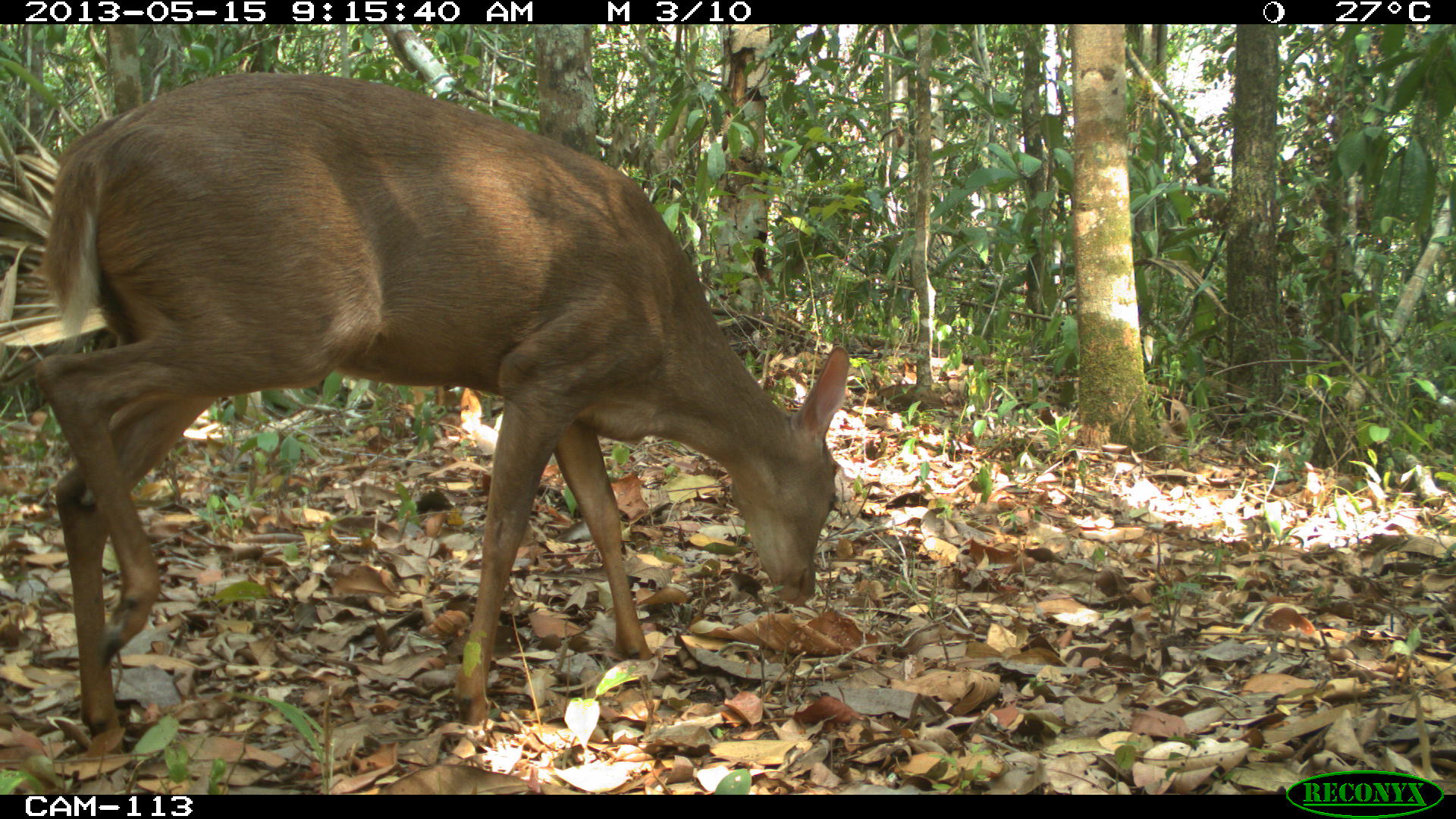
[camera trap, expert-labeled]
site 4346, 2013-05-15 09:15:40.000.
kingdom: Animalia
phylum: Chordata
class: Mammalia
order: Artiodactyla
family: Cervidae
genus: Odocoileus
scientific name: Odocoileus pandora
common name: yucatán brown brocket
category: mazama pandora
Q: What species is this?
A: Mazama pandora (yucatán brown brocket) (Odocoileus pandora).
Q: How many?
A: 1.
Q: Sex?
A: Female.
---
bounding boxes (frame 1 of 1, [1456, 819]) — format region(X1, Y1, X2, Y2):
mazama pandora: region(26, 68, 850, 750)